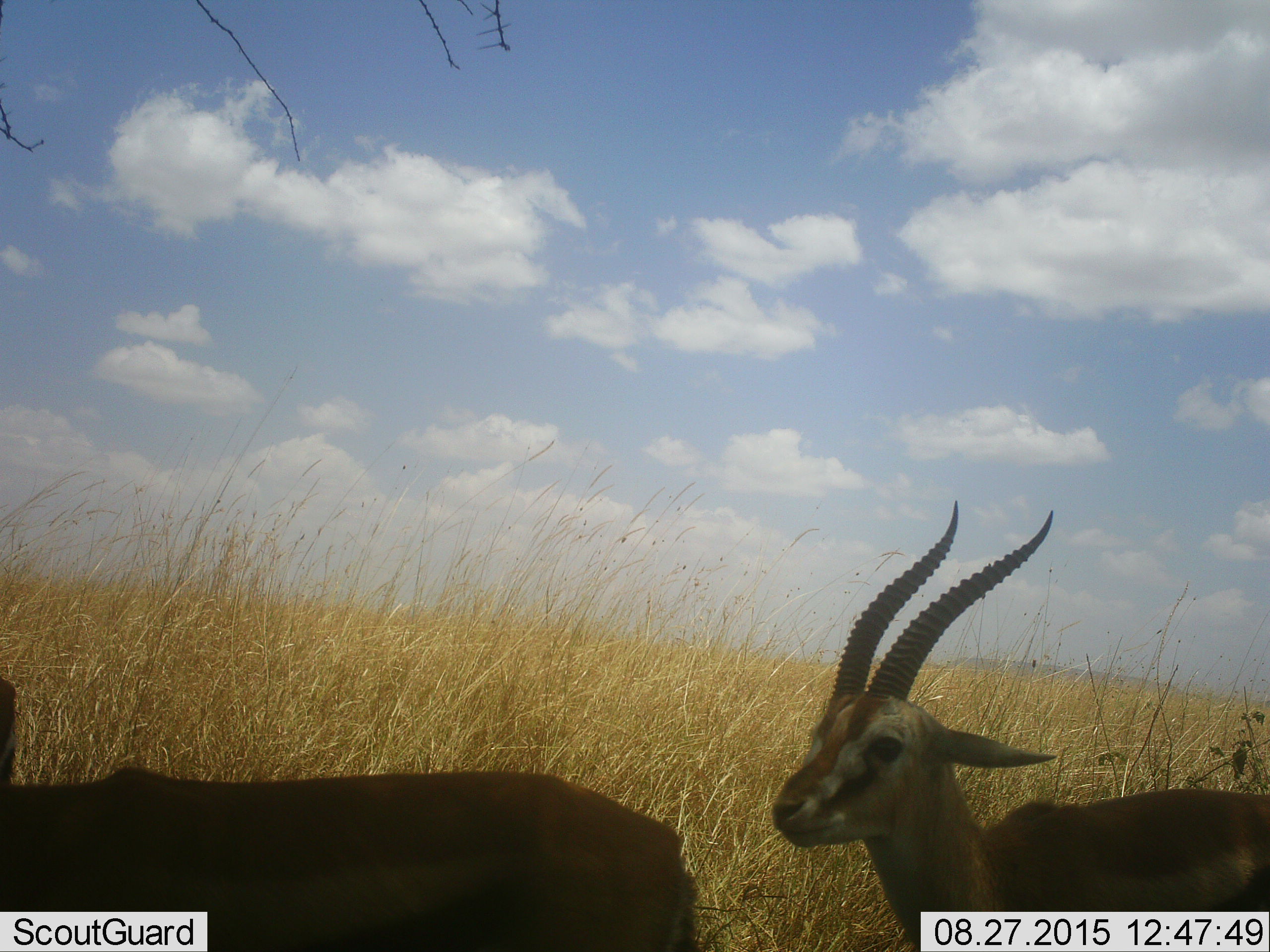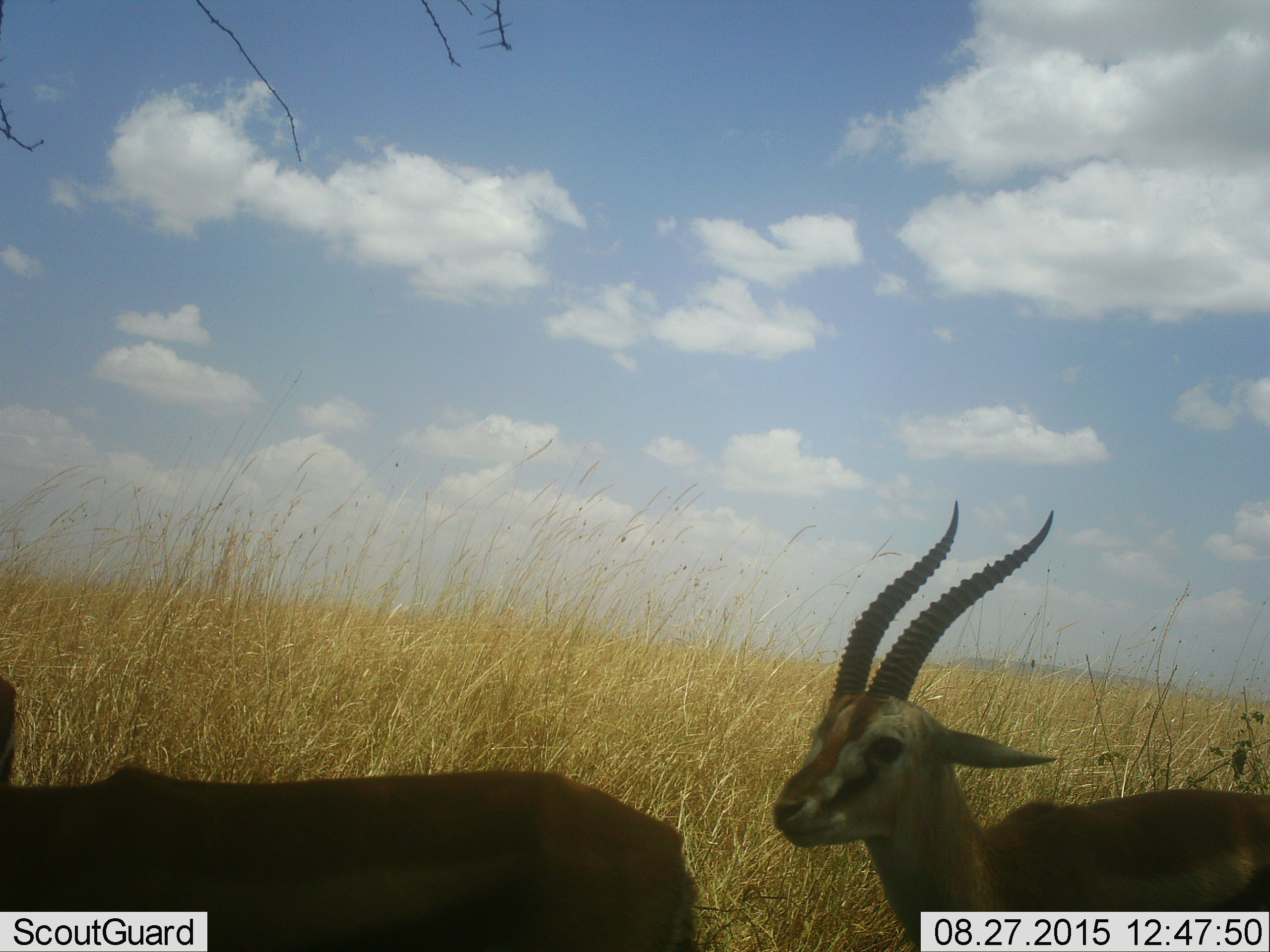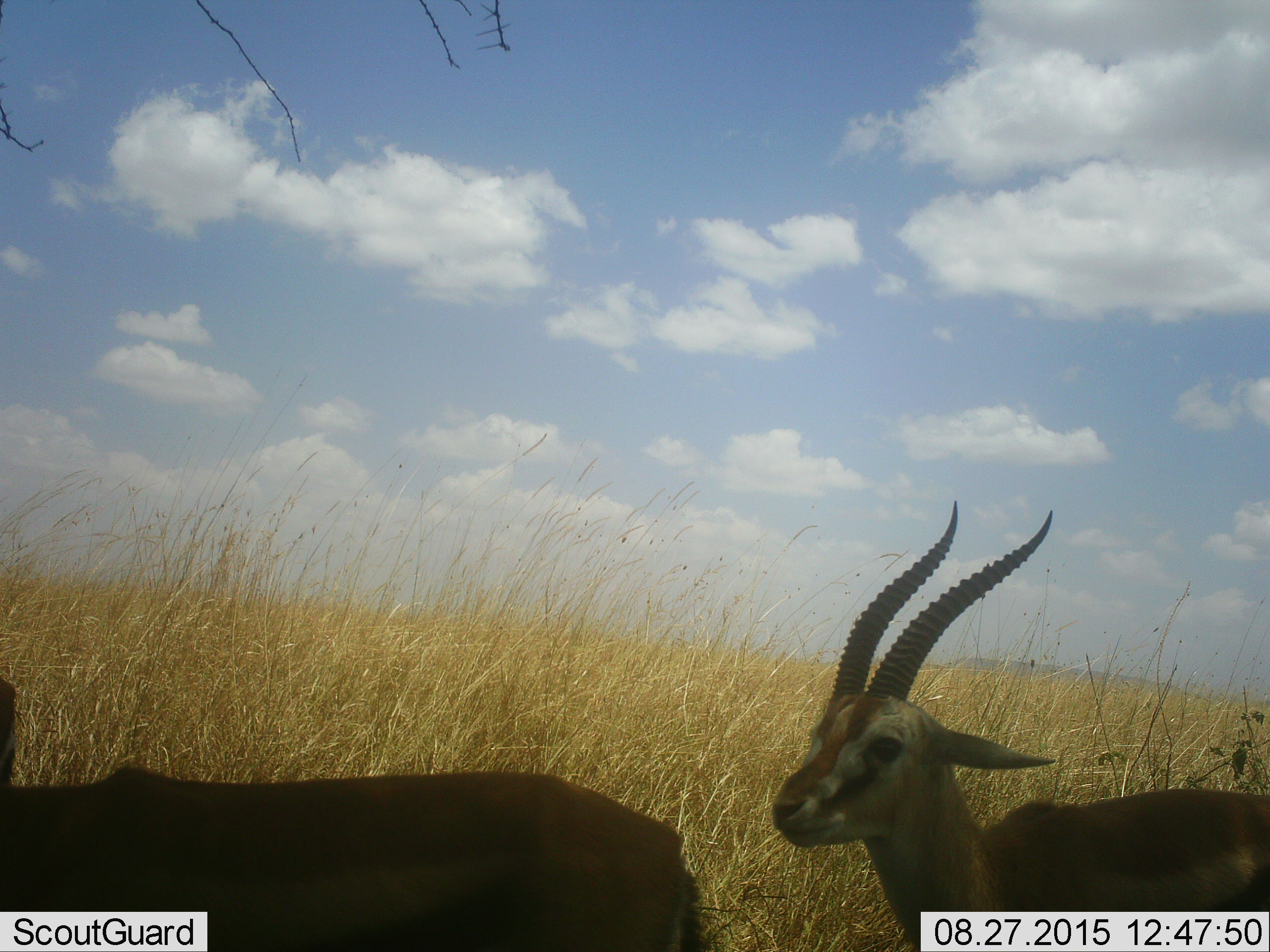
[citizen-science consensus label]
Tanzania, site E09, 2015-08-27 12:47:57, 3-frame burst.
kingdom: Animalia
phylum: Chordata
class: Mammalia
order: Artiodactyla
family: Bovidae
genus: Eudorcas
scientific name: Eudorcas thomsonii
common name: thomson's gazelle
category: gazellethomsons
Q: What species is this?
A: Gazellethomsons (thomson's gazelle) (Eudorcas thomsonii).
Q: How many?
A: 2.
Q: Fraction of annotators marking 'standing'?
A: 100%.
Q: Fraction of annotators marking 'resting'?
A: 0%.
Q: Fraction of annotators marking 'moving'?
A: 20%.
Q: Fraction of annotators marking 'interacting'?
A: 0%.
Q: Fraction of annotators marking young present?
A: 0%.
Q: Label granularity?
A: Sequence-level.